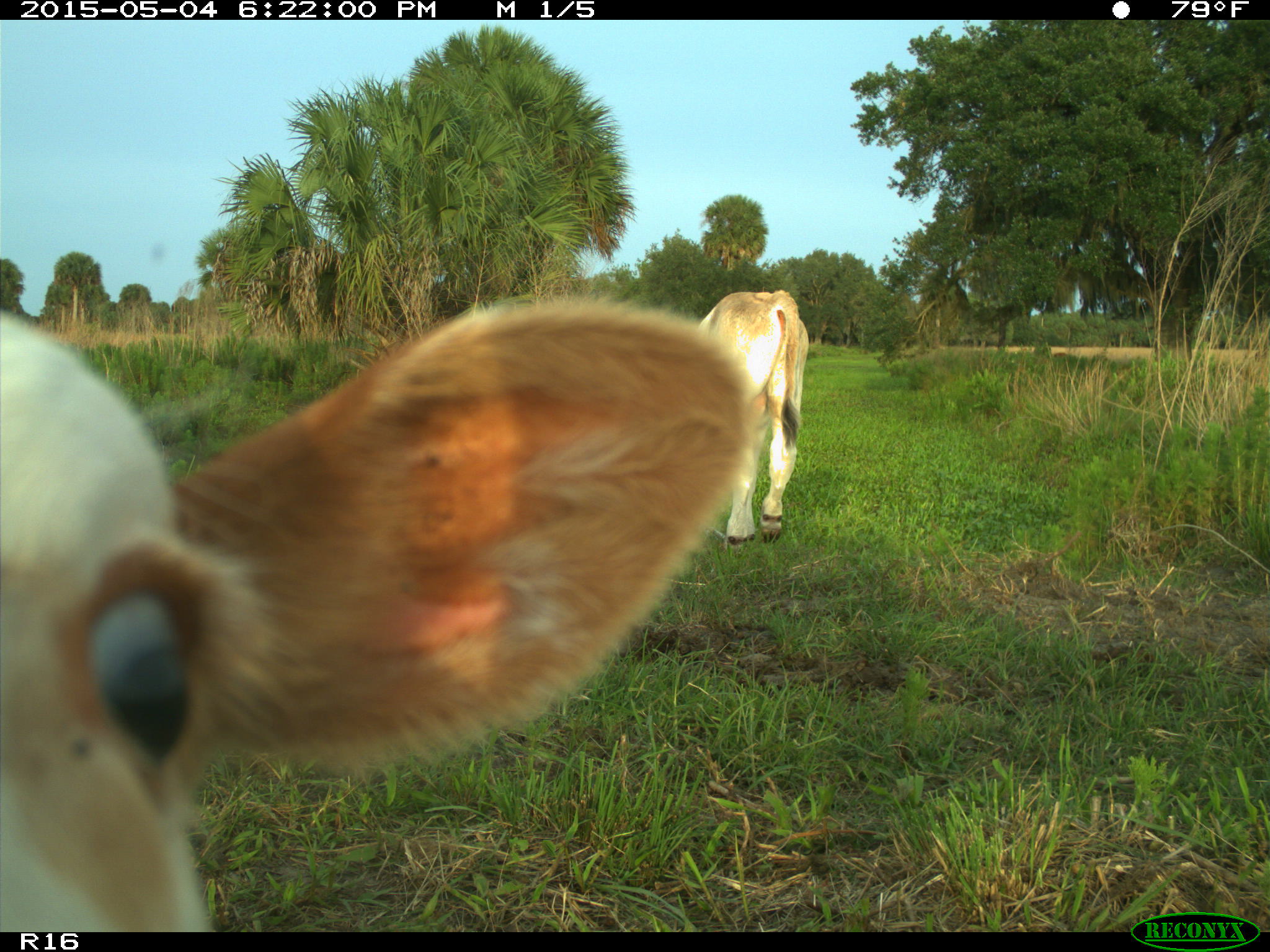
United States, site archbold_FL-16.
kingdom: Animalia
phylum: Chordata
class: Mammalia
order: Artiodactyla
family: Bovidae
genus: Bos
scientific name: Bos taurus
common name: domestic cow